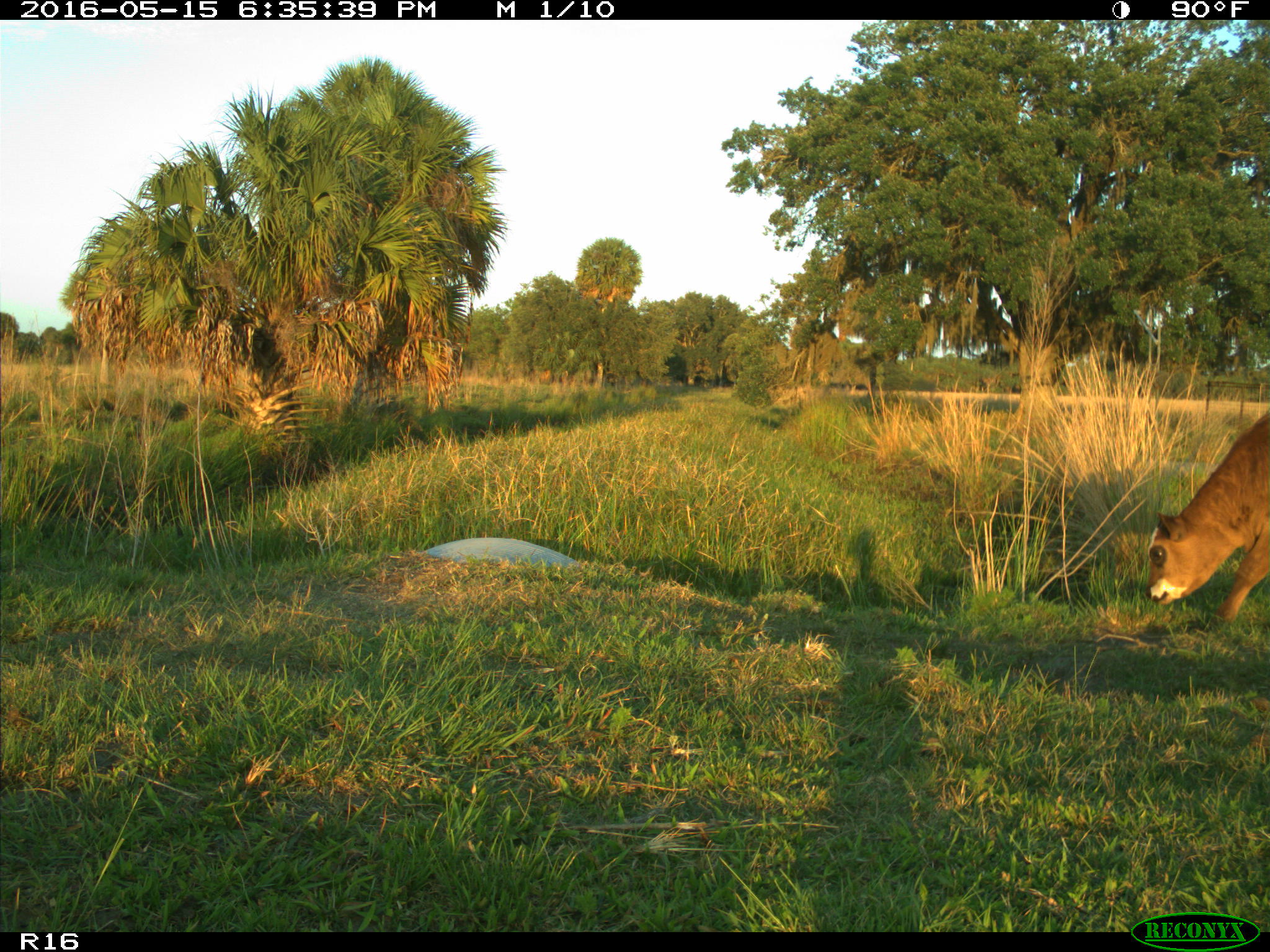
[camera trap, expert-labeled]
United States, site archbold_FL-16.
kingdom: Animalia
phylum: Chordata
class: Mammalia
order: Artiodactyla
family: Bovidae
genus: Bos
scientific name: Bos taurus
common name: domestic cow